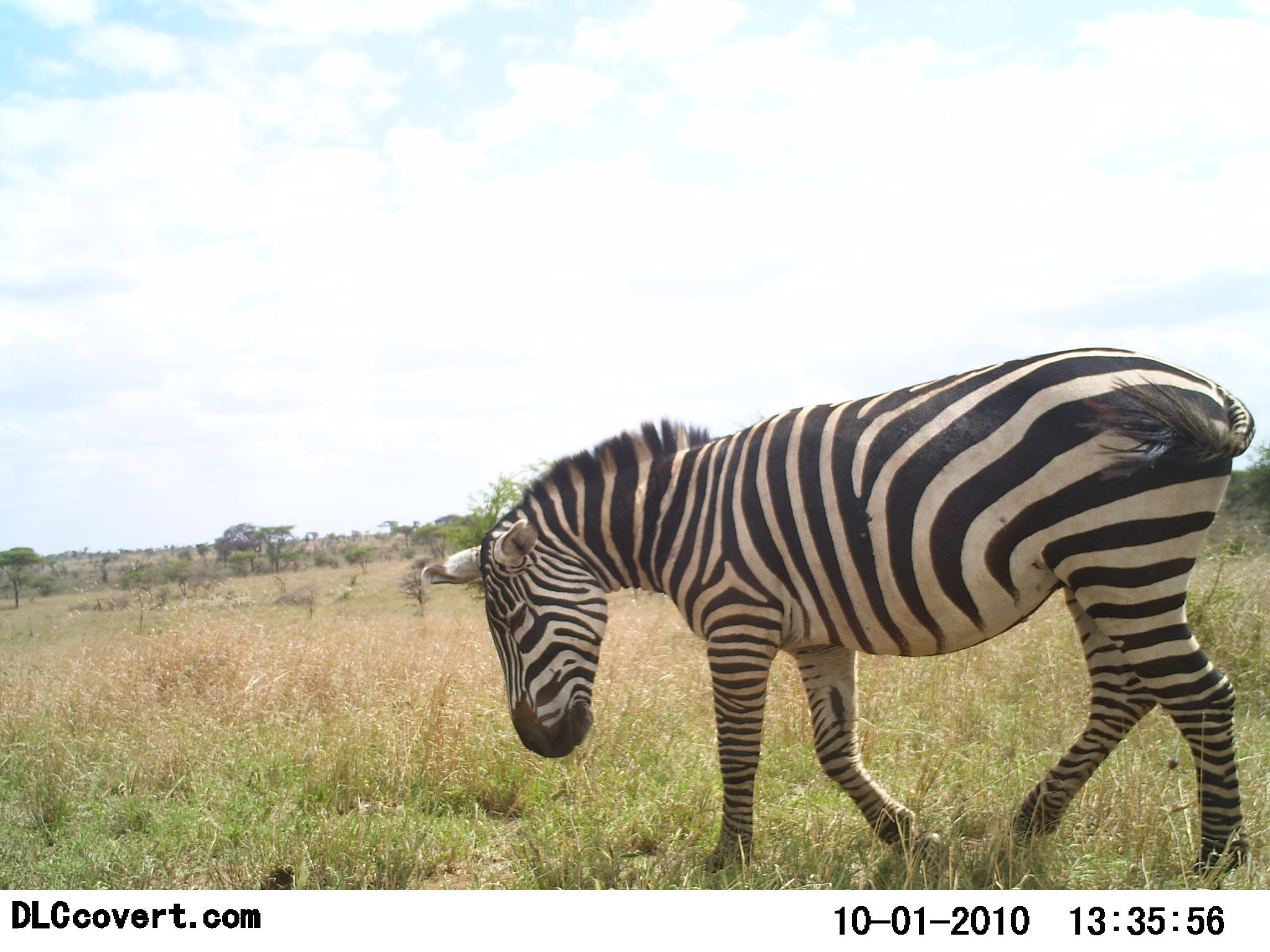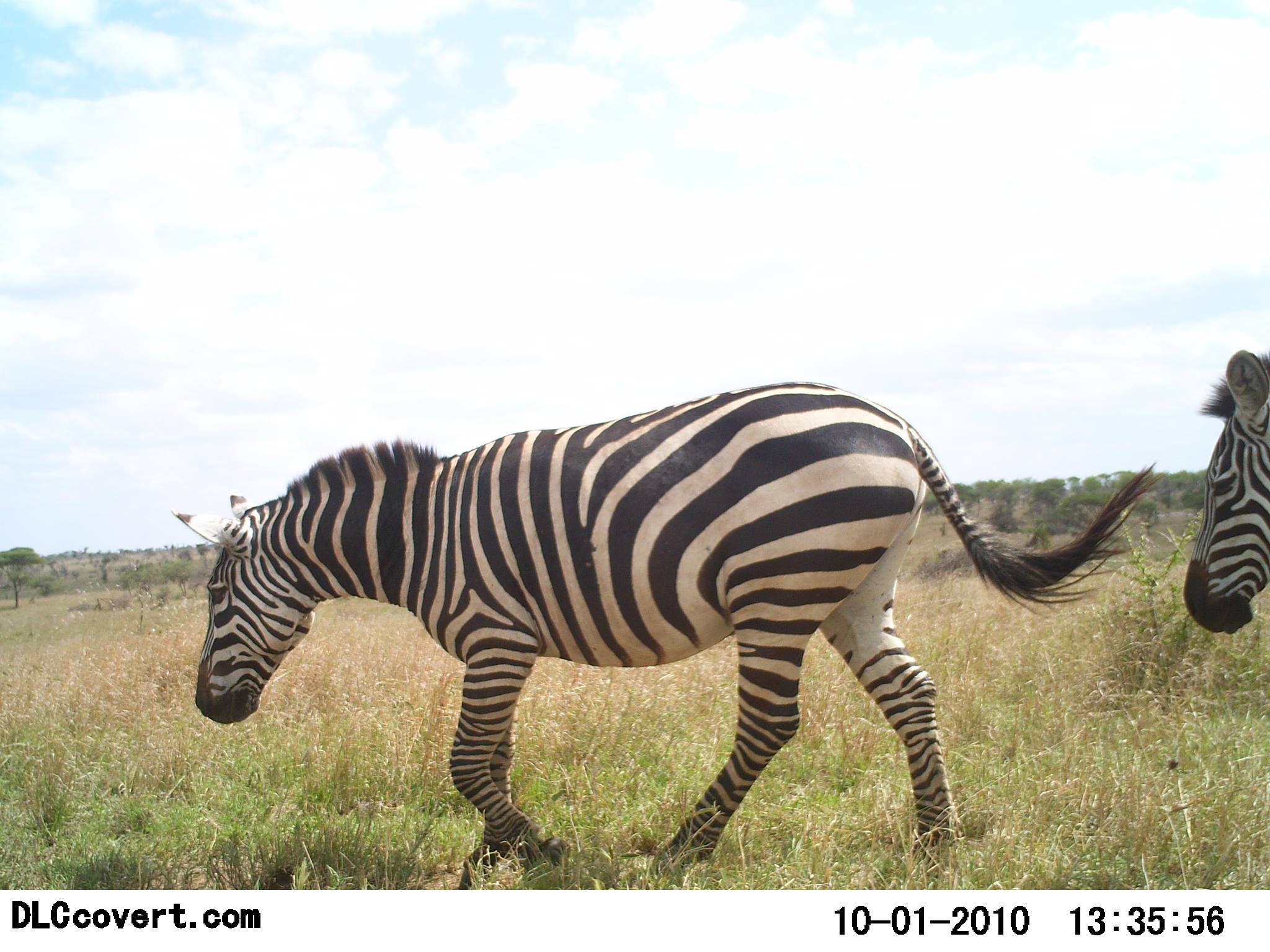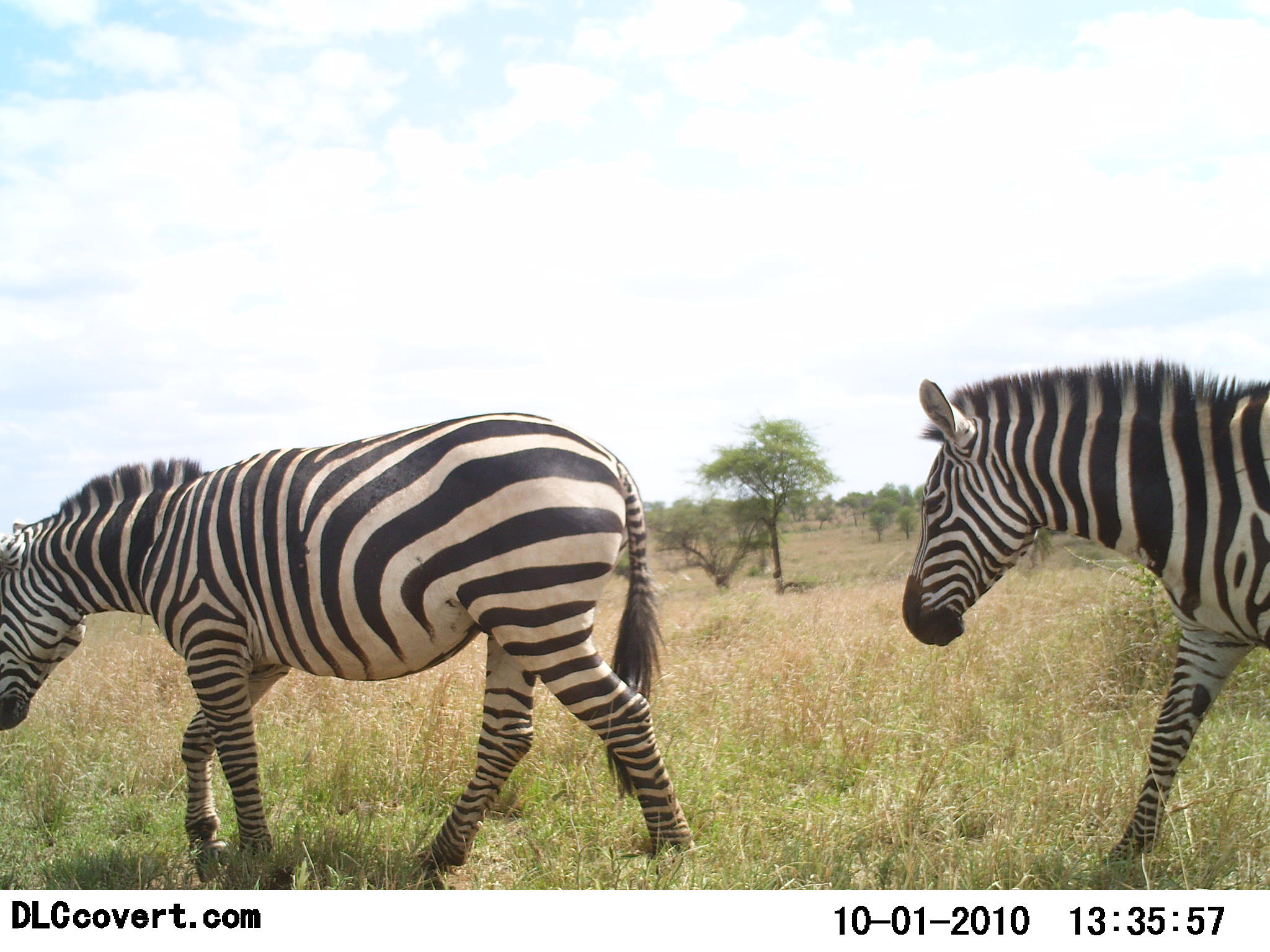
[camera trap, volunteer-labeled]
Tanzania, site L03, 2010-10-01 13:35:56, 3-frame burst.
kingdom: Animalia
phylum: Chordata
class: Mammalia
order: Perissodactyla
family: Equidae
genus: Equus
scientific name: Equus quagga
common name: plains zebra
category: zebra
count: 2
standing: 0%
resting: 0%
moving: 100%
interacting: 0%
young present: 0%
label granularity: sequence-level